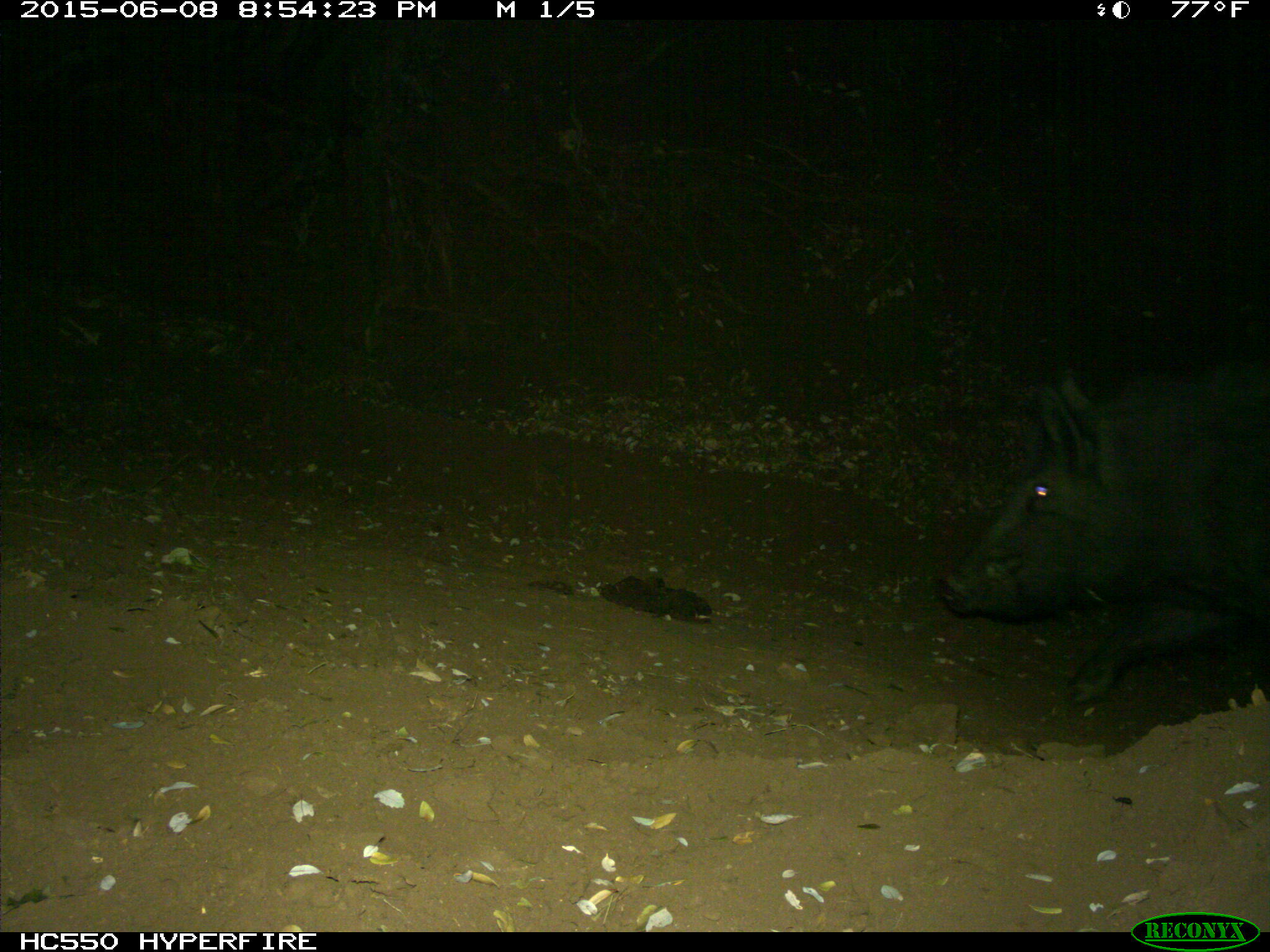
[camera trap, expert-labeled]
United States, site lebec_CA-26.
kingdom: Animalia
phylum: Chordata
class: Mammalia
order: Artiodactyla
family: Suidae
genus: Sus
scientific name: Sus scrofa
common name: wild boar